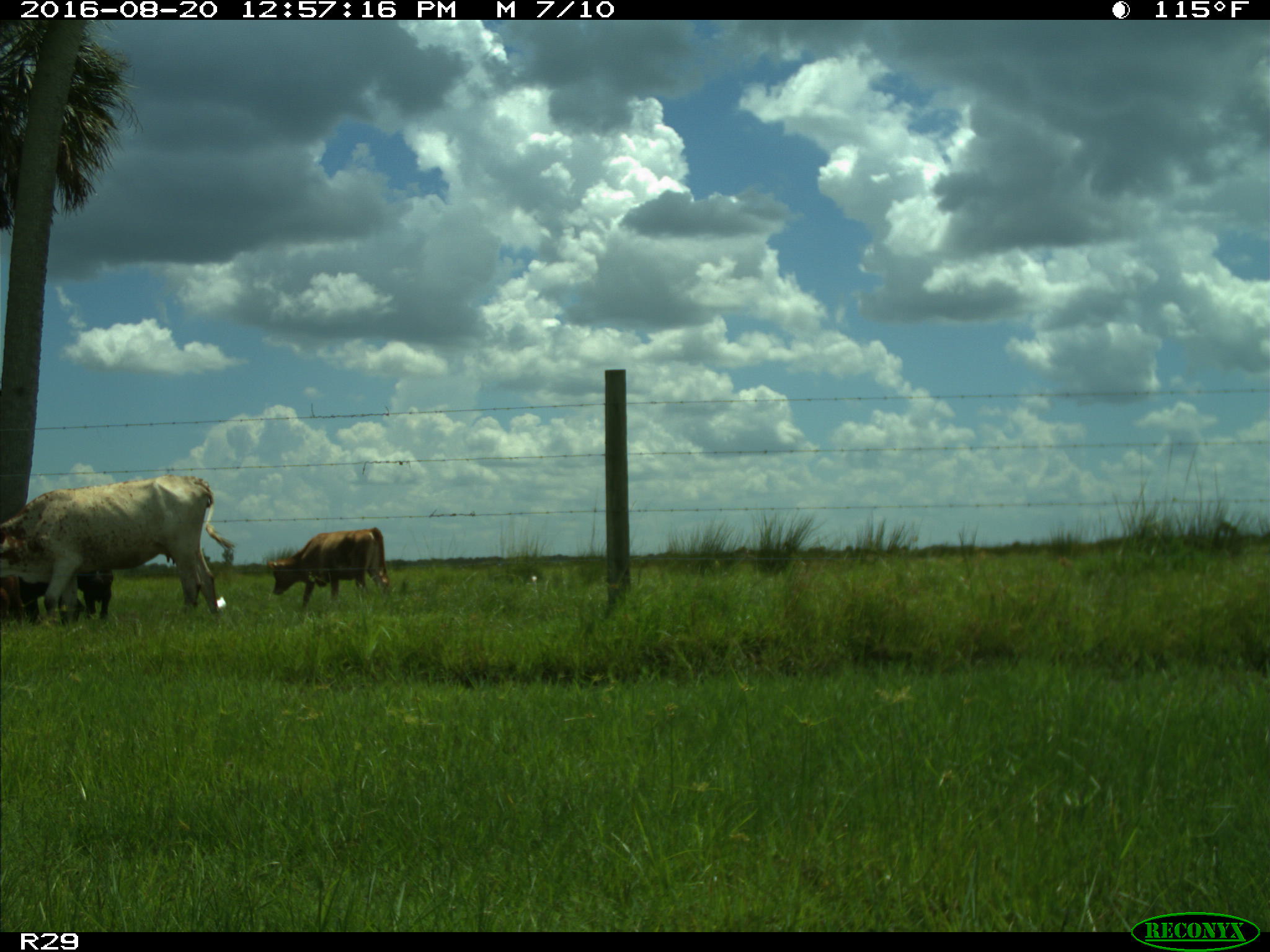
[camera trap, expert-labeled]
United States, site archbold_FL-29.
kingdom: Animalia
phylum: Chordata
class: Mammalia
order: Artiodactyla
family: Bovidae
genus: Bos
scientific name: Bos taurus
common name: domestic cow